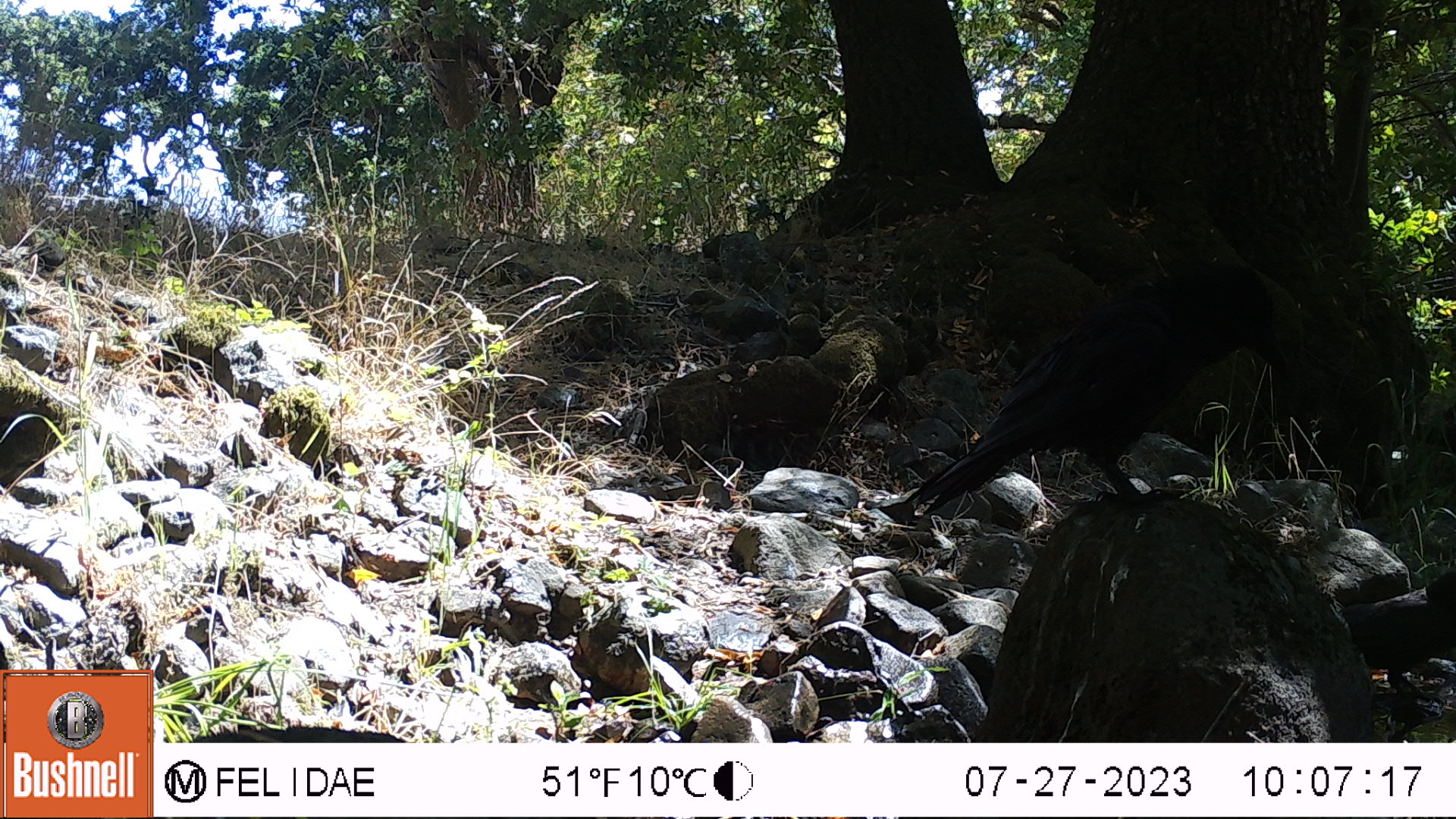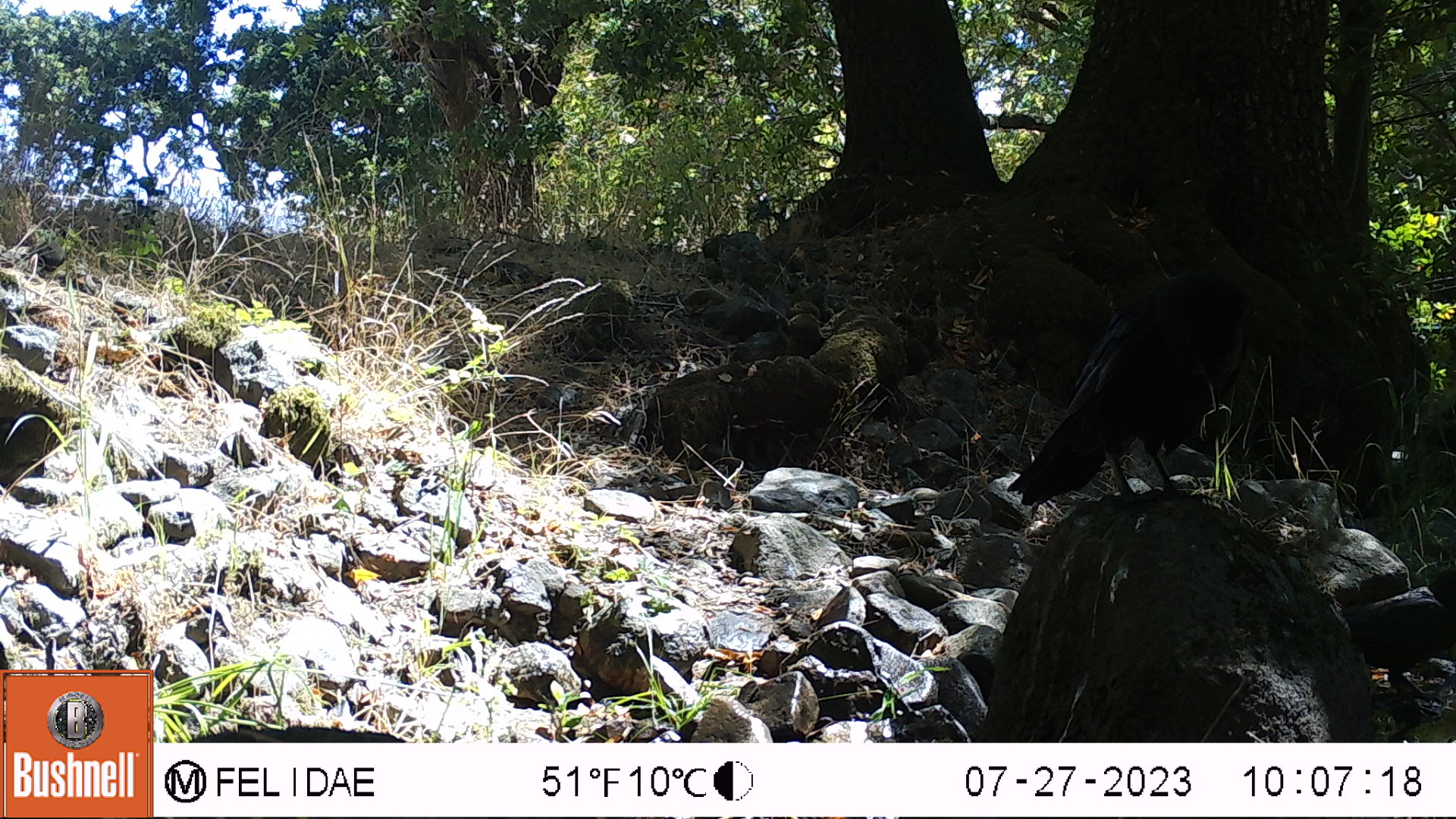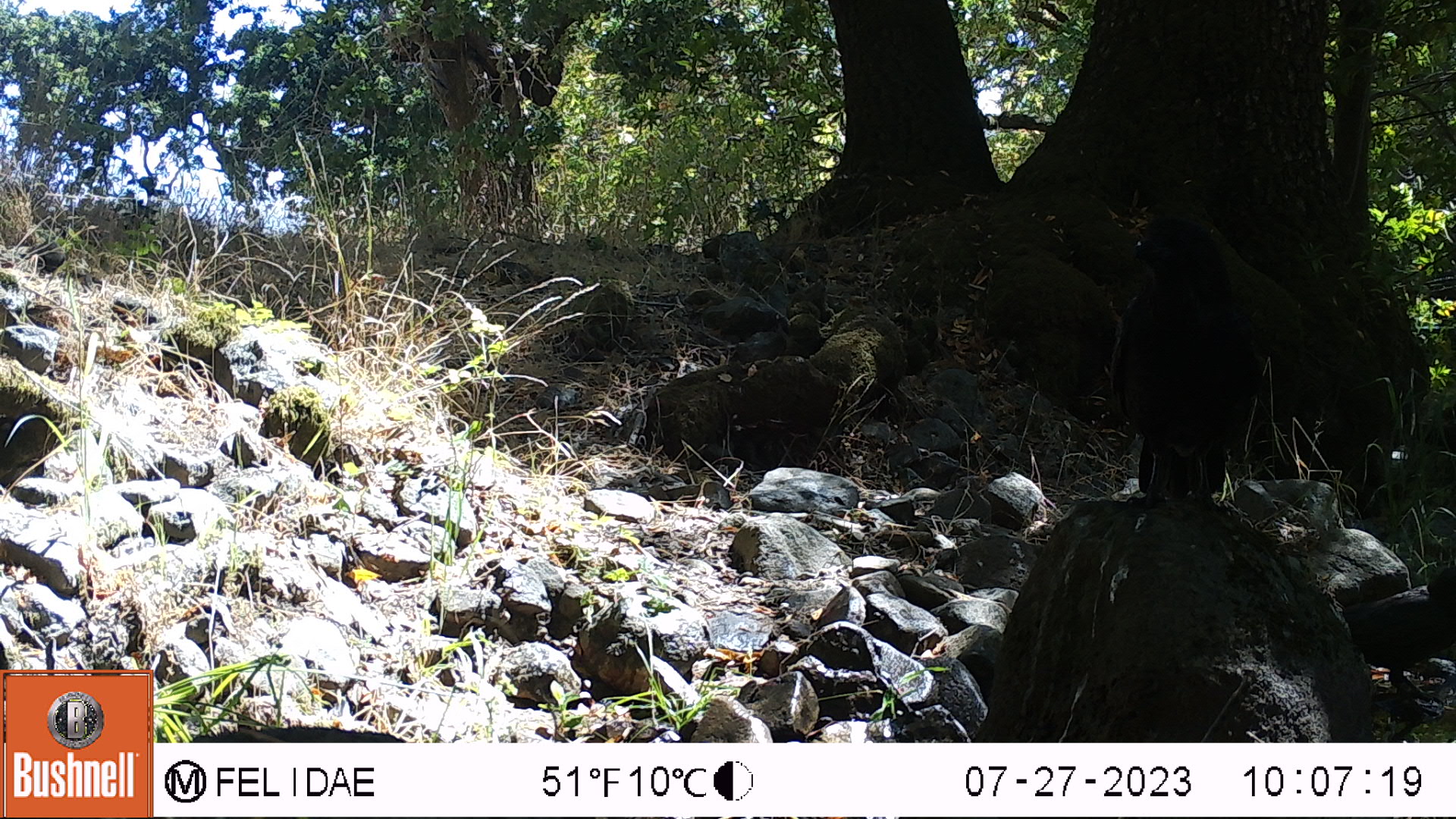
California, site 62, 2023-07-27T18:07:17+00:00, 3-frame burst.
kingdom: Animalia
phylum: Chordata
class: Aves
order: Passeriformes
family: Corvidae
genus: Corvus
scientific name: Corvus brachyrhynchos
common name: american crow